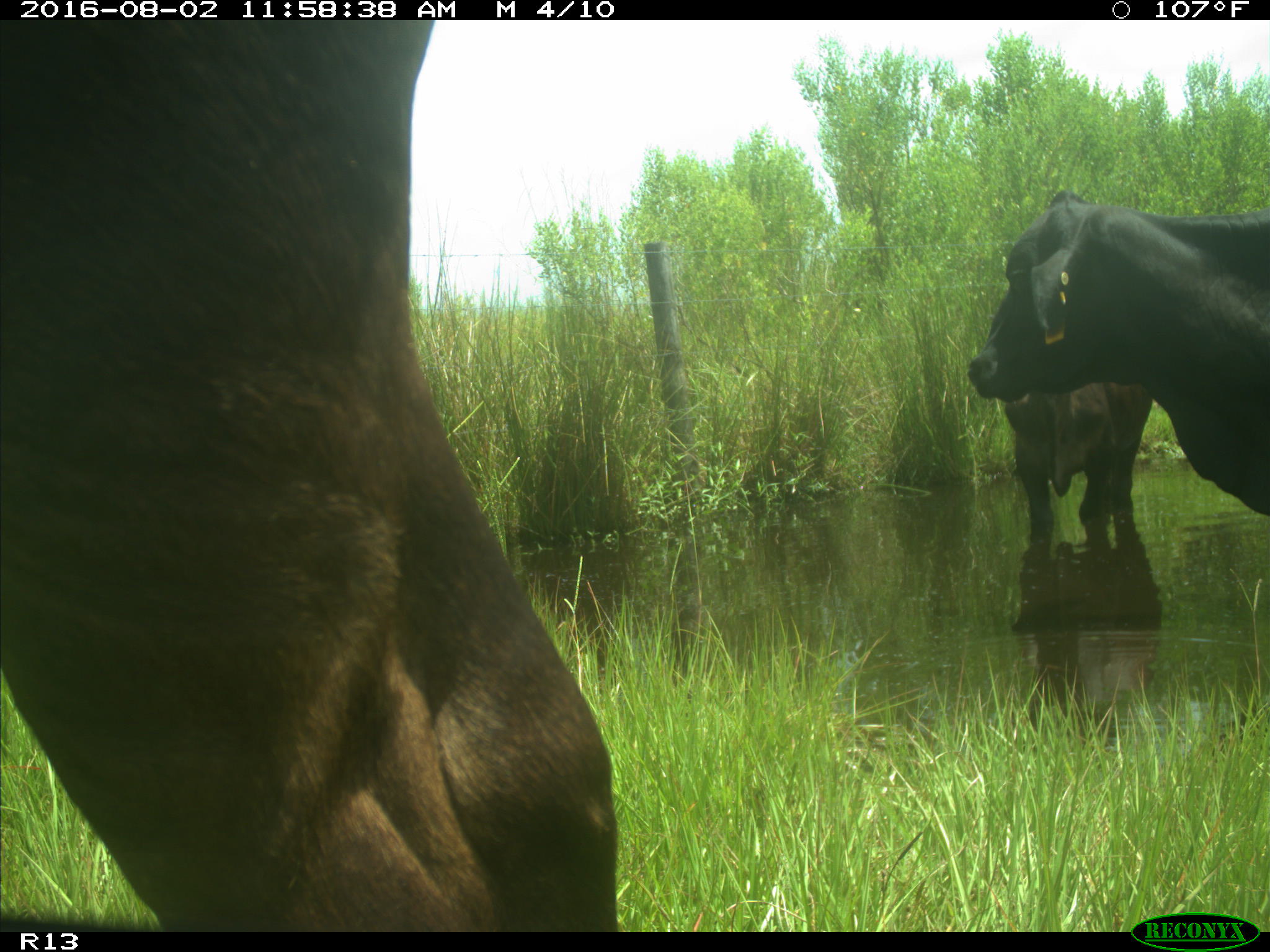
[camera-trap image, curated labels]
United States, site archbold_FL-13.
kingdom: Animalia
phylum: Chordata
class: Mammalia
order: Artiodactyla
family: Bovidae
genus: Bos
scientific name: Bos taurus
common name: domestic cow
Bos taurus (domestic cow).